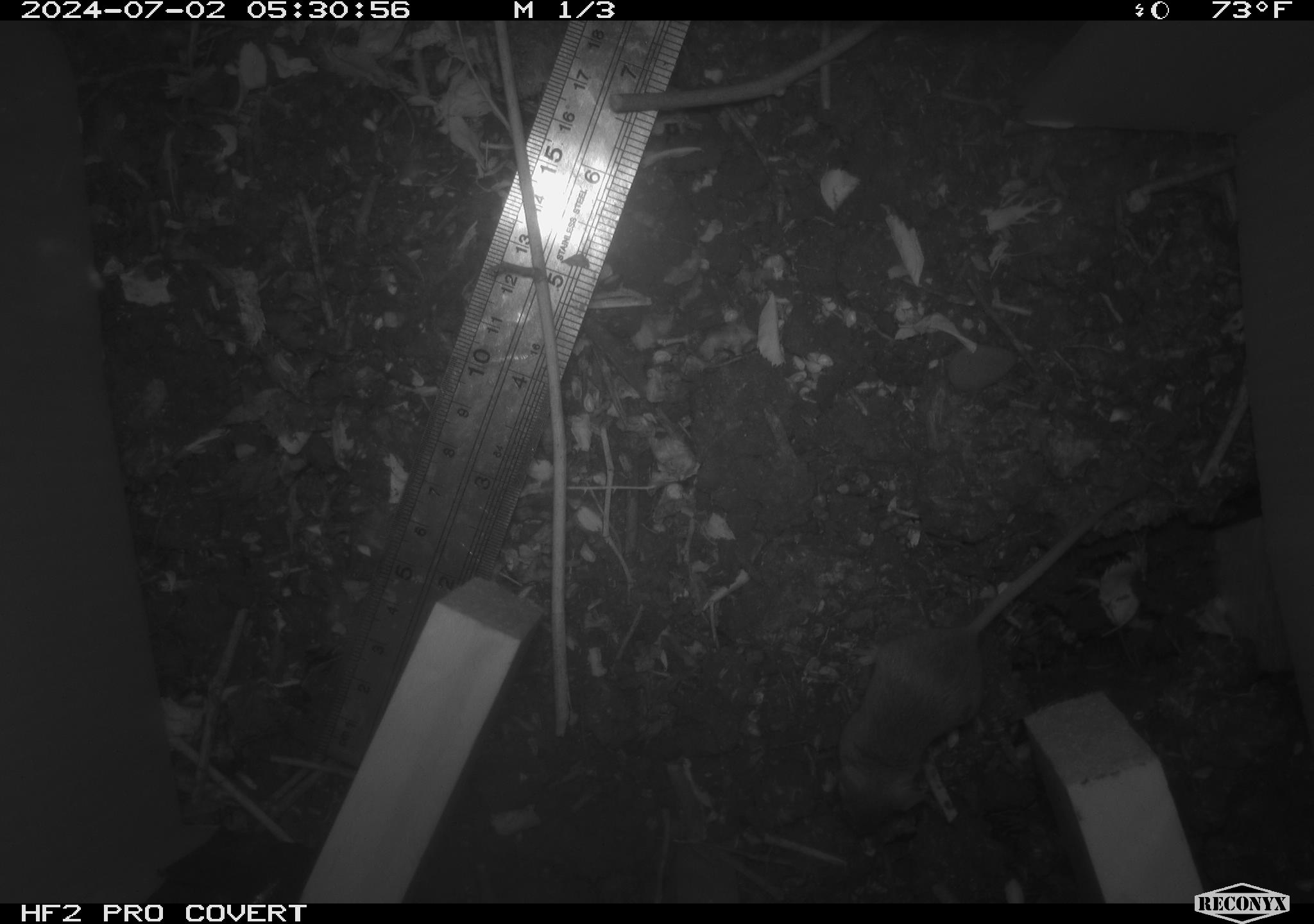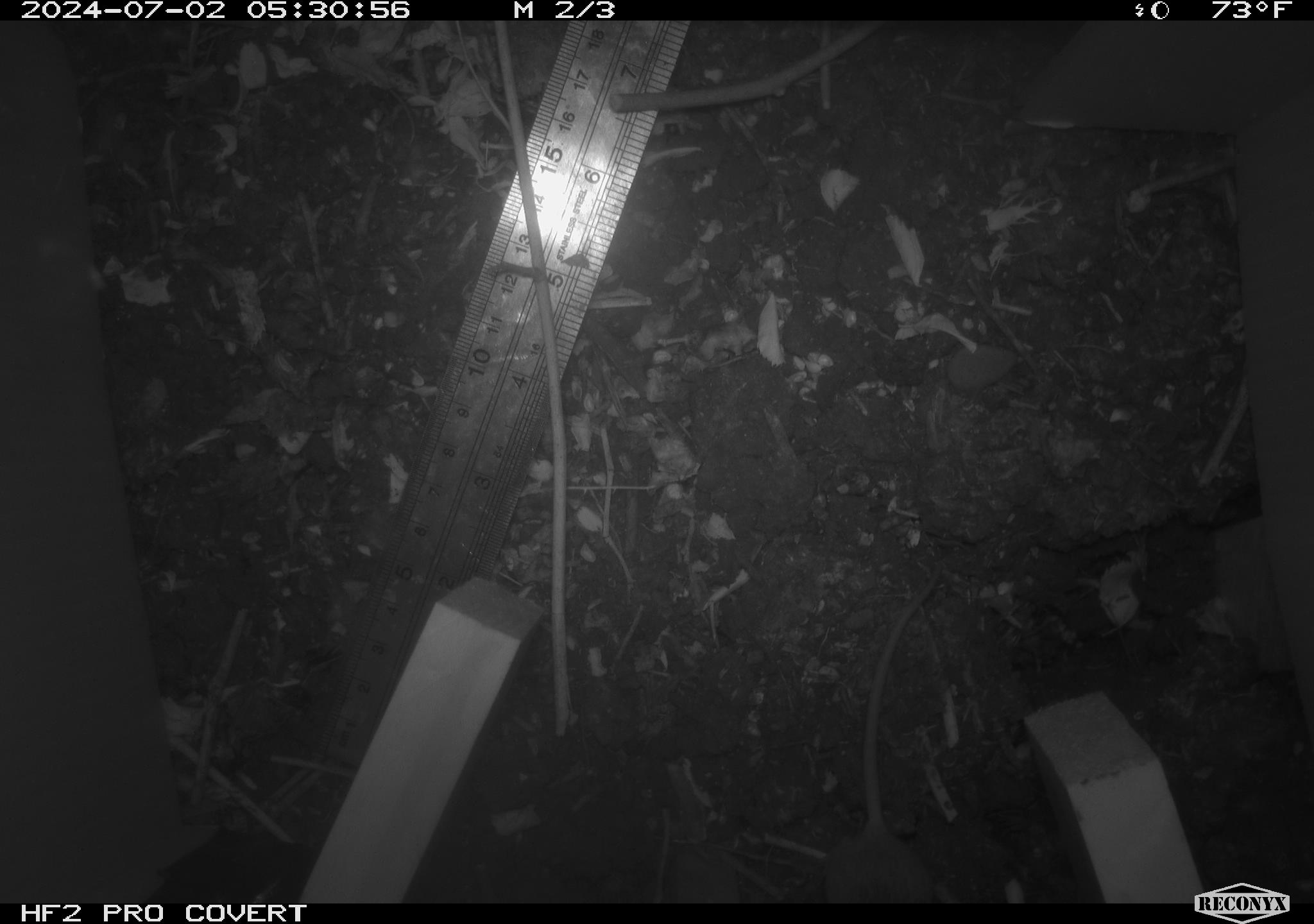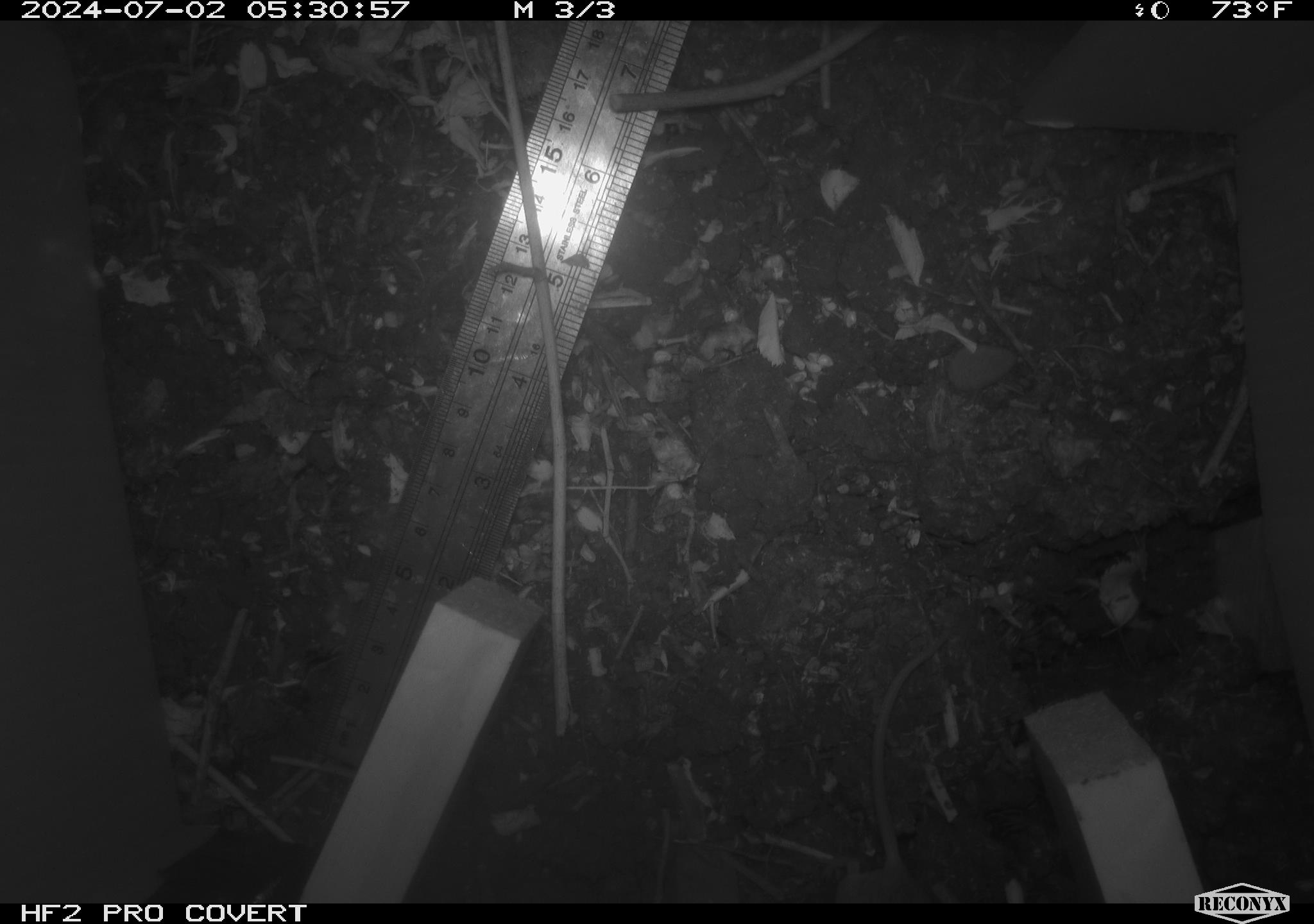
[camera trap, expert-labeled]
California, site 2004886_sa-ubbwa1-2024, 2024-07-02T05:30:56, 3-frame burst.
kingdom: Animalia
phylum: Chordata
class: Mammalia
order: Rodentia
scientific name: Rodentia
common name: mouse species